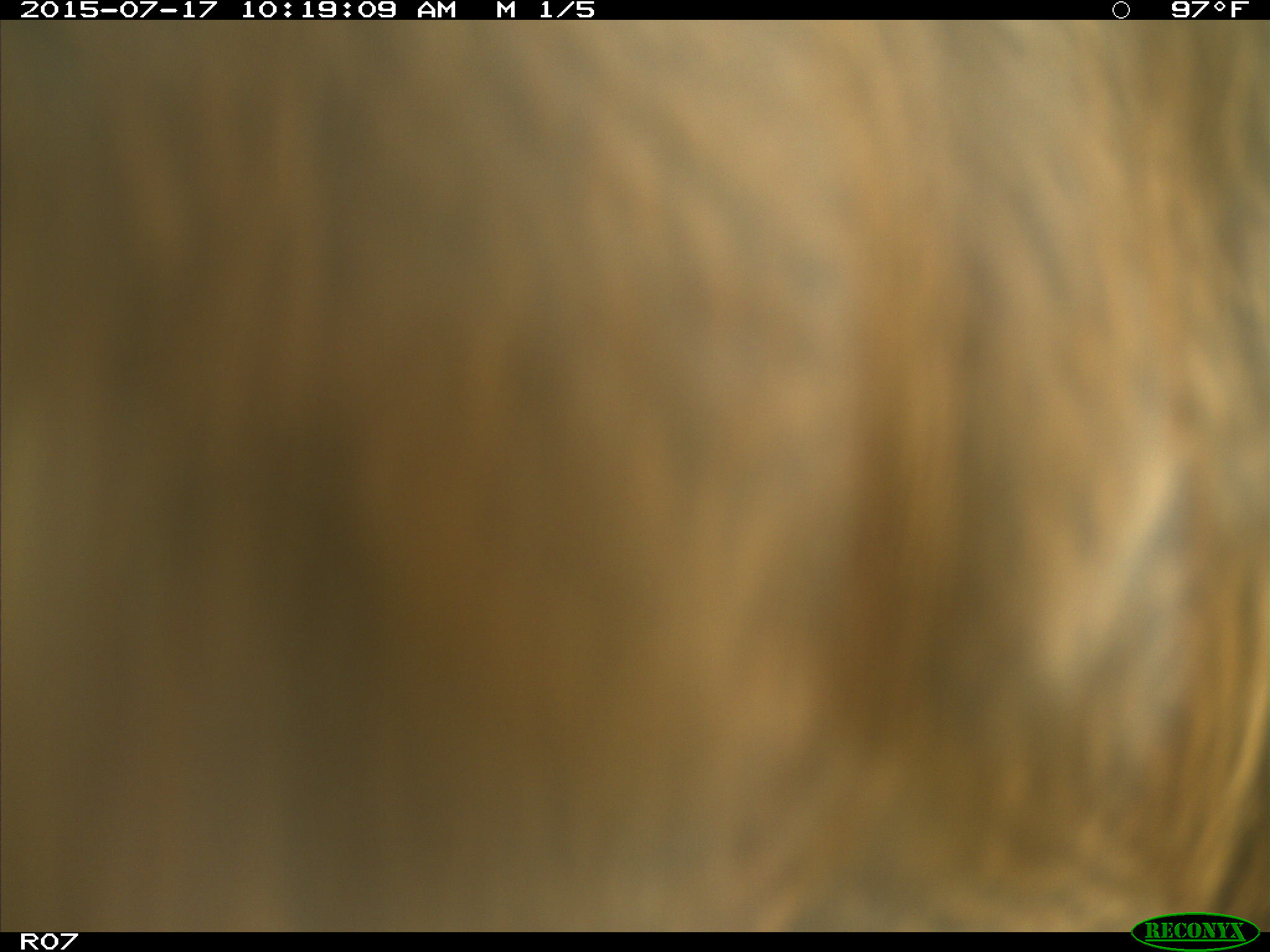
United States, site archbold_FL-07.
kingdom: Animalia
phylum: Chordata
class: Mammalia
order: Artiodactyla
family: Bovidae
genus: Bos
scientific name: Bos taurus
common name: domestic cow